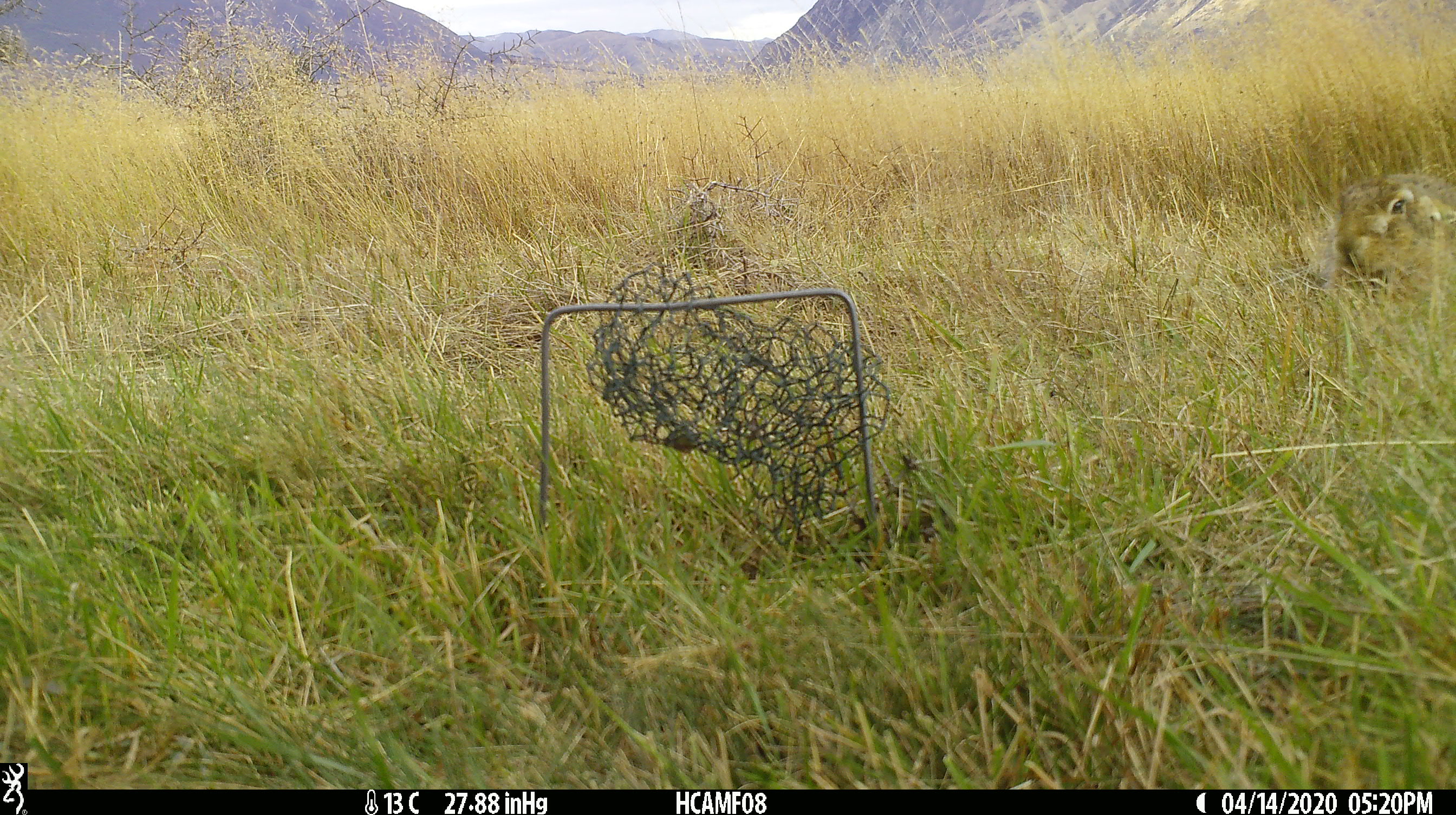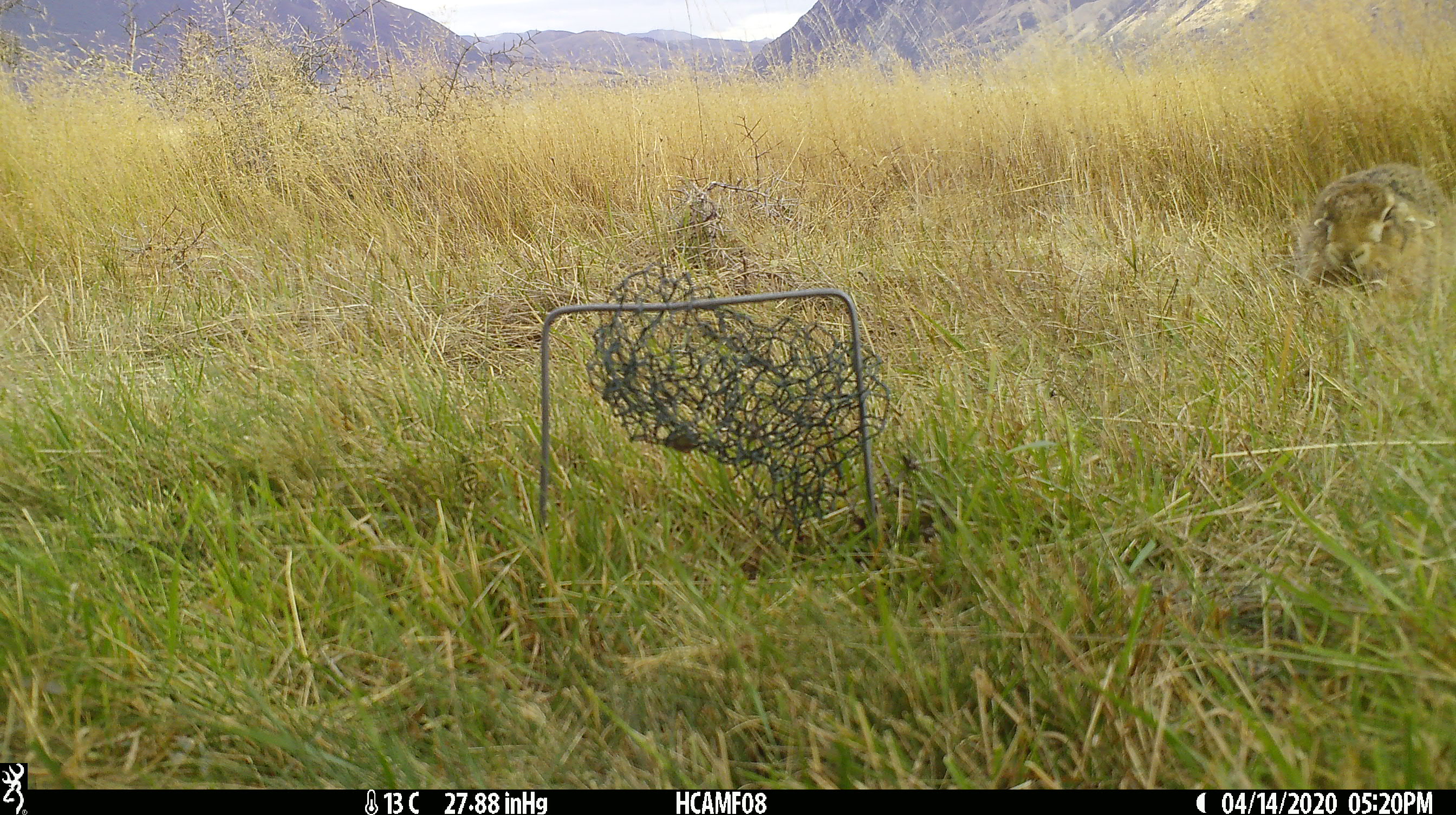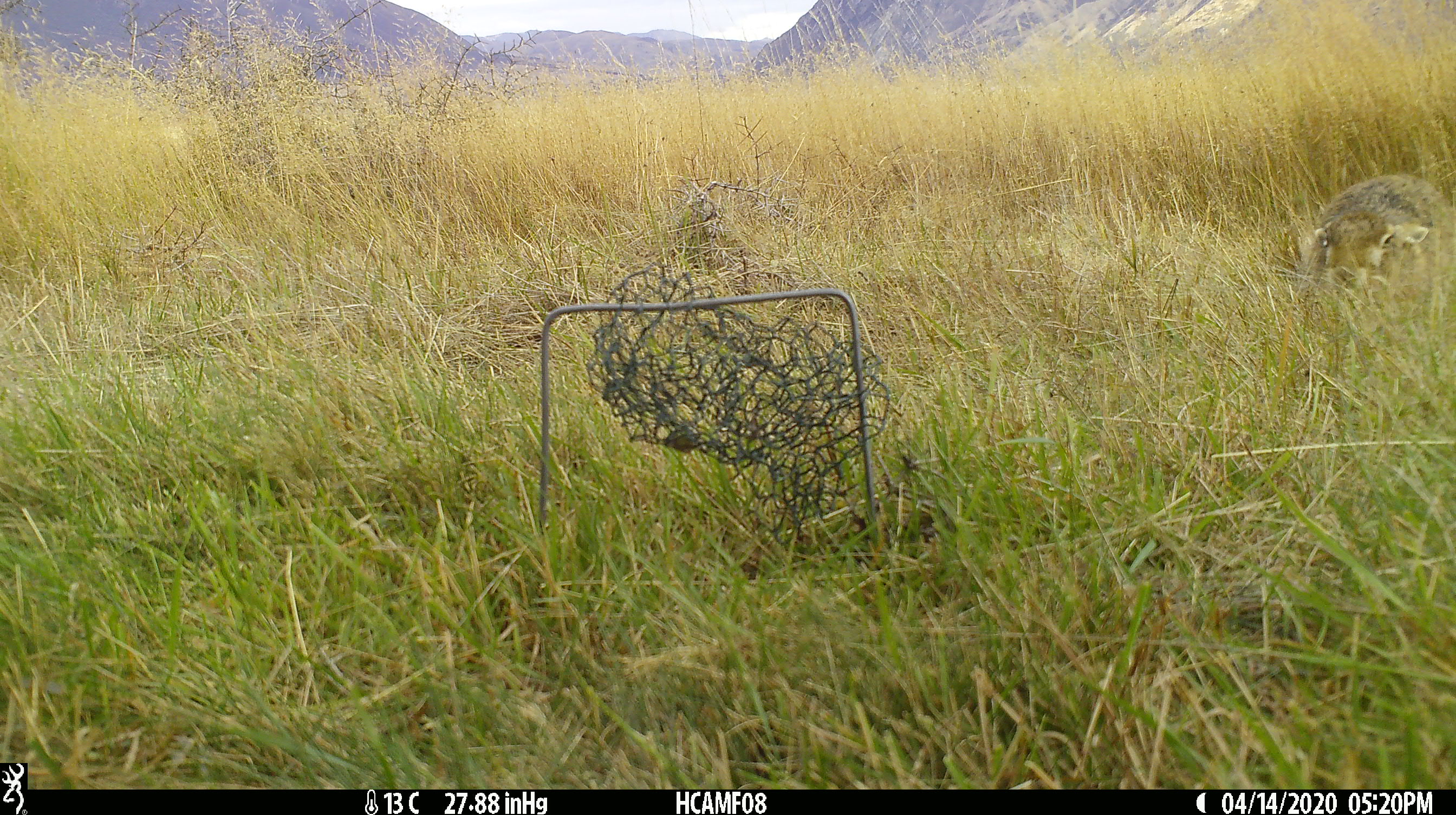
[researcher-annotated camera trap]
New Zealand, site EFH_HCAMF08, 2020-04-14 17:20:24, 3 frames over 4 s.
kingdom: Animalia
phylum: Chordata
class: Mammalia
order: Lagomorpha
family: Leporidae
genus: Oryctolagus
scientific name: Oryctolagus cuniculus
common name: european rabbit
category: rabbit